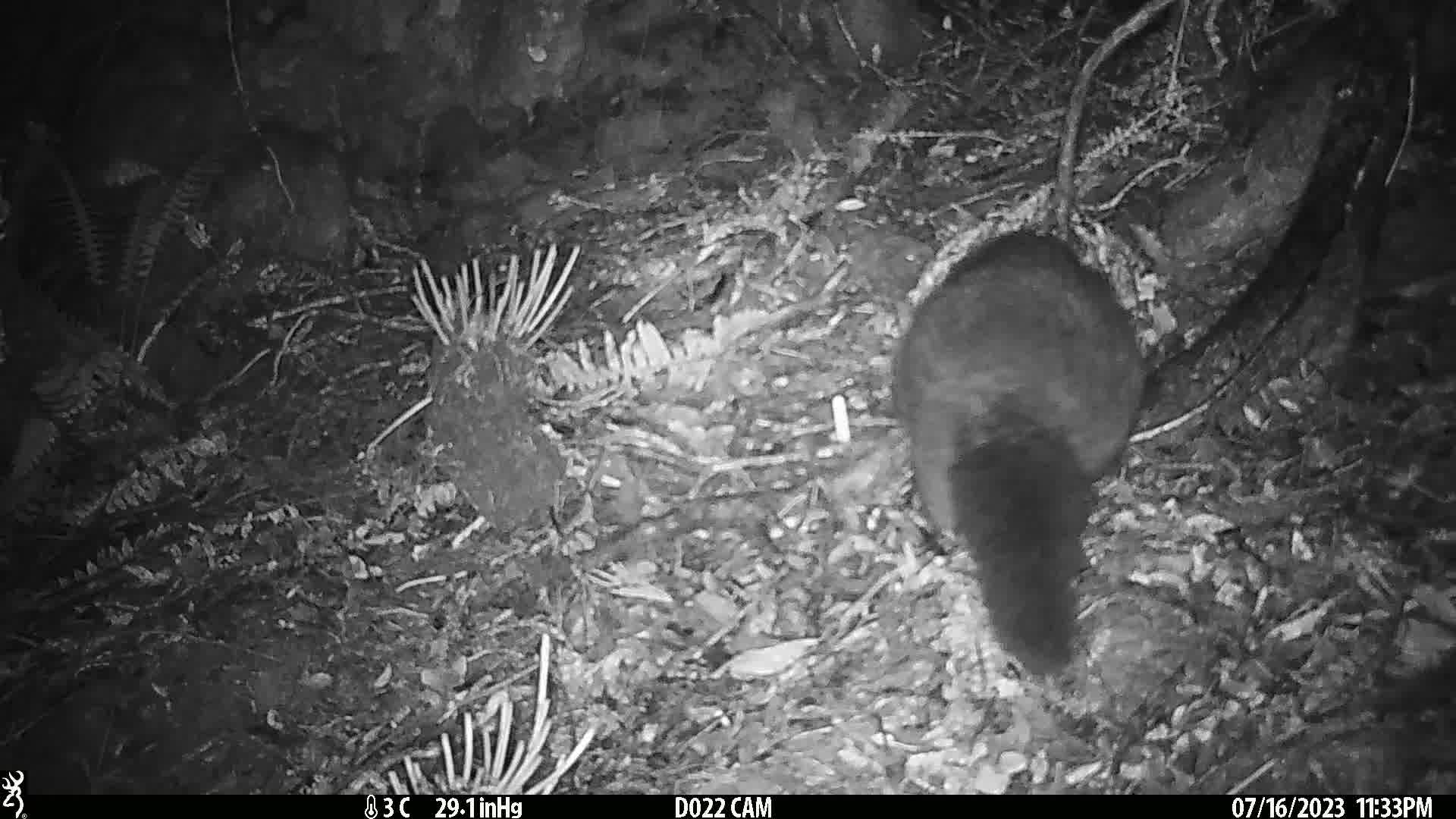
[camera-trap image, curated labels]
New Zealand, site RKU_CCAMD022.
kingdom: Animalia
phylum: Chordata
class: Mammalia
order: Diprotodontia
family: Phalangeridae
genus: Trichosurus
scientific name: Trichosurus vulpecula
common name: common brushtail possum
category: possum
Possum (common brushtail possum) (Trichosurus vulpecula).